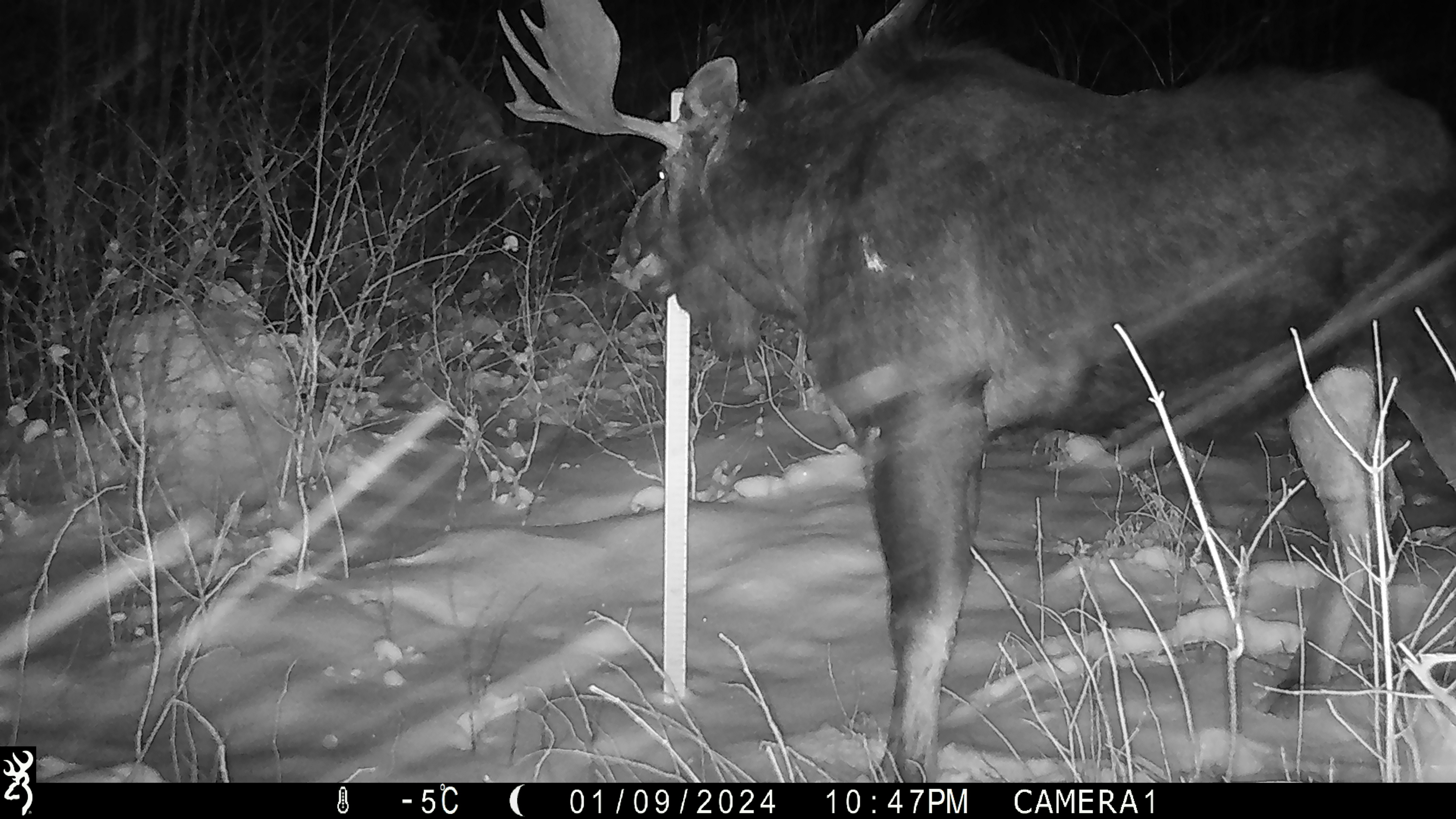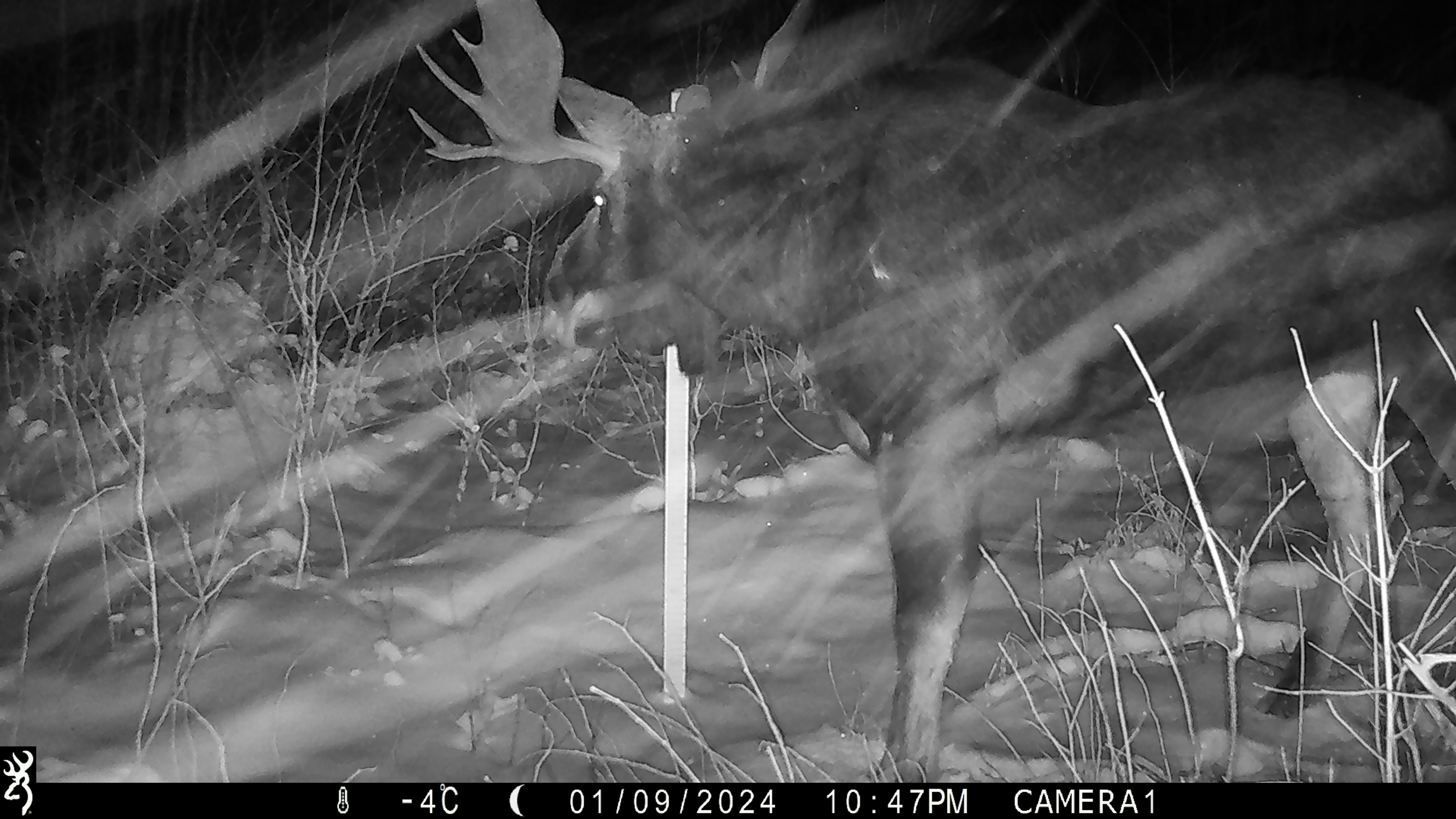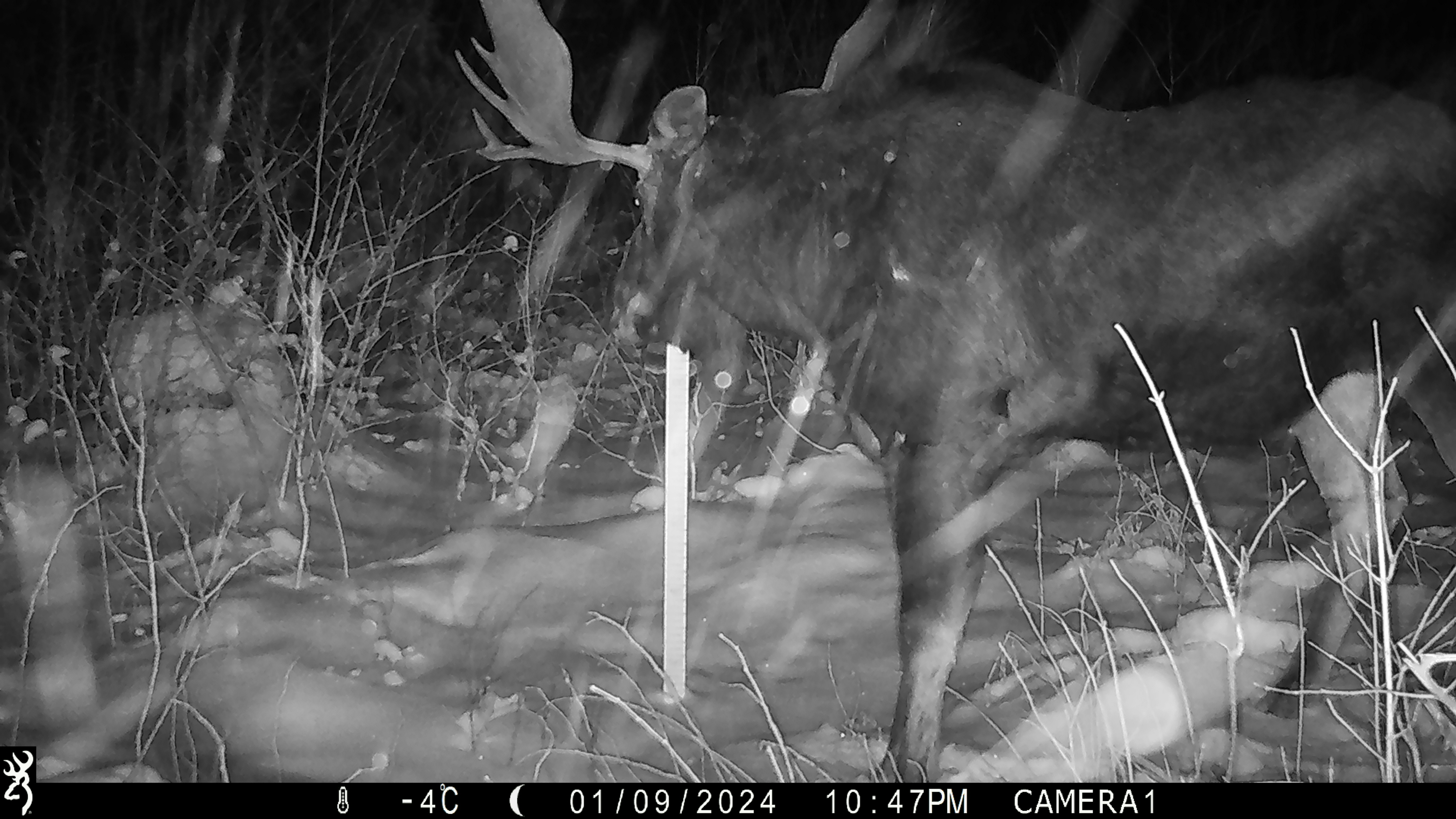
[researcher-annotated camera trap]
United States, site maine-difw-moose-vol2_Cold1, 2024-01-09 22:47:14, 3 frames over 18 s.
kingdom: Animalia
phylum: Chordata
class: Mammalia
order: Artiodactyla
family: Cervidae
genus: Alces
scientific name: Alces alces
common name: moose